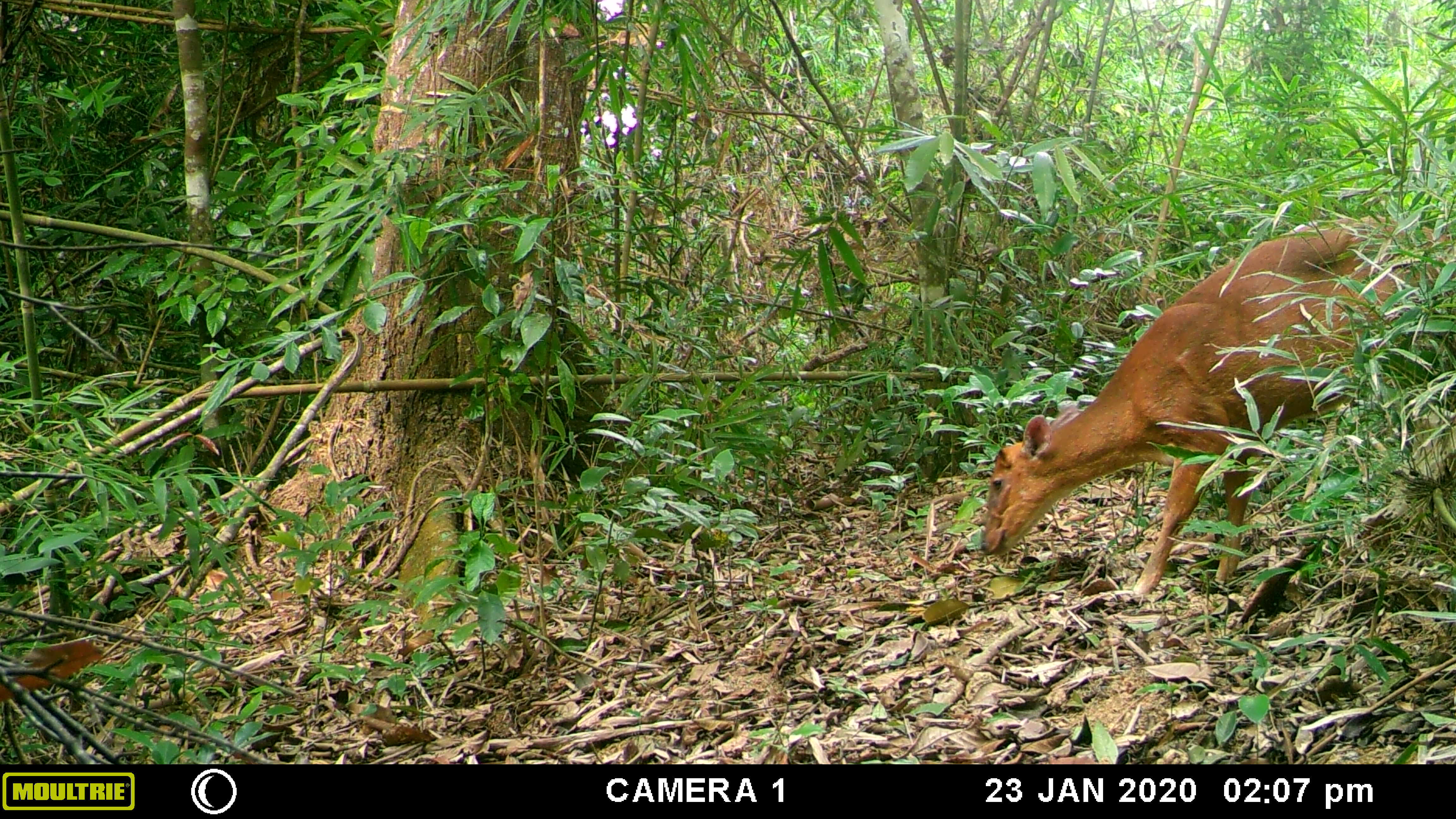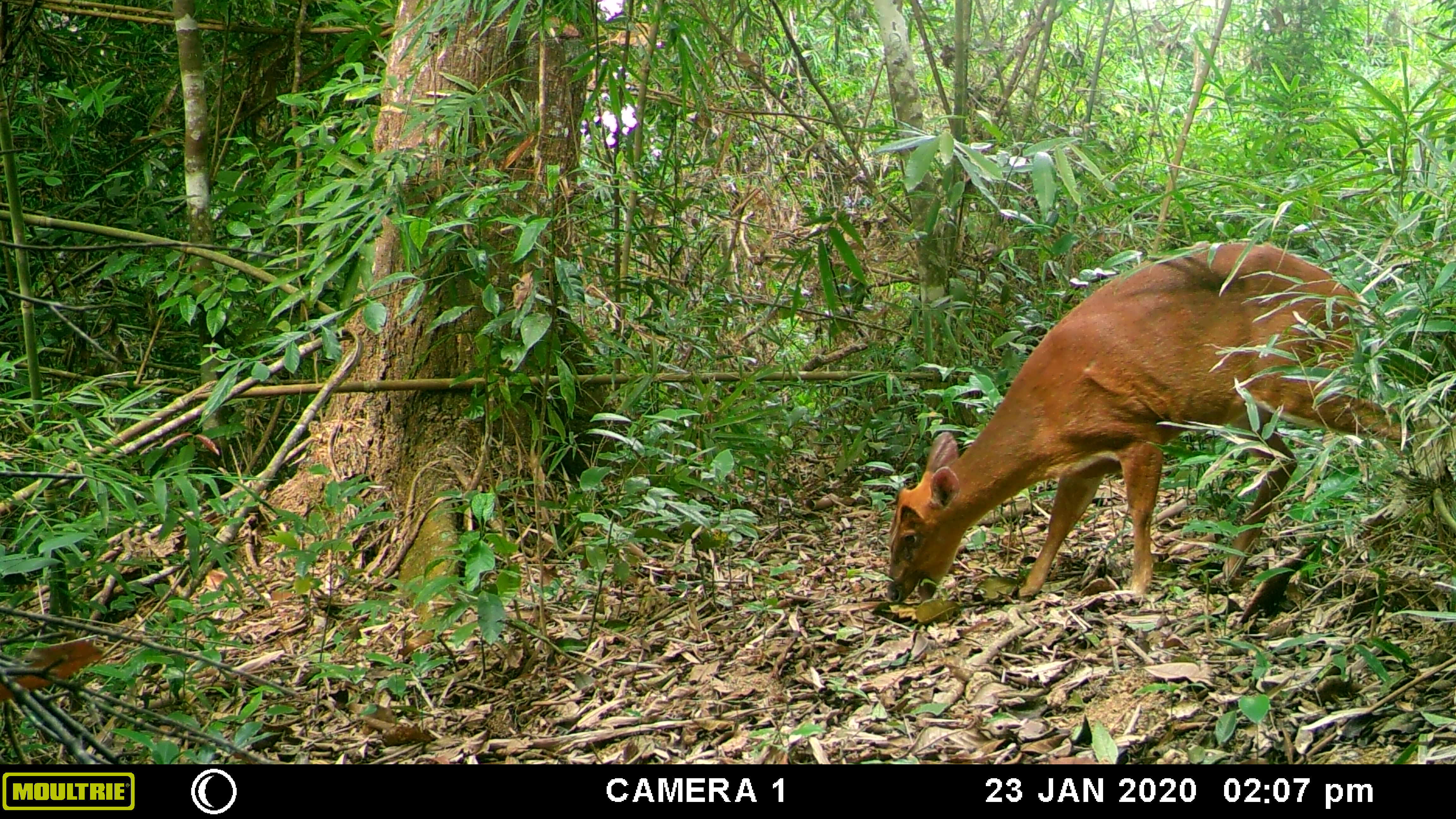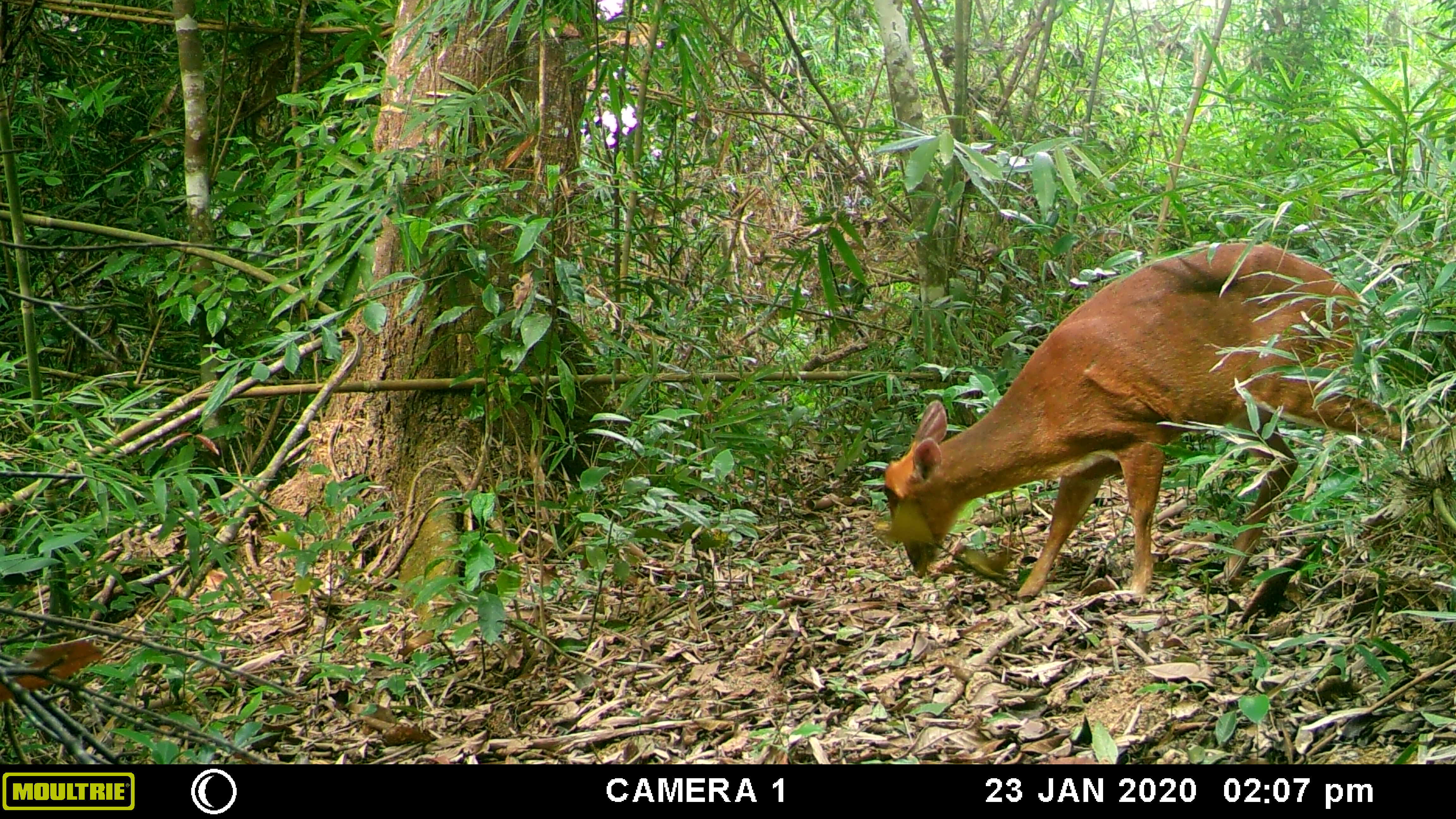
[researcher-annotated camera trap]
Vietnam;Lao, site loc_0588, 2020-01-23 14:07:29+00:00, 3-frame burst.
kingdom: Animalia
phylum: Chordata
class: Mammalia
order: Artiodactyla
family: Cervidae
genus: Muntiacus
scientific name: Muntiacus muntjak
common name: red muntjac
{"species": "red muntjac (Muntiacus muntjak)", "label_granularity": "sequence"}